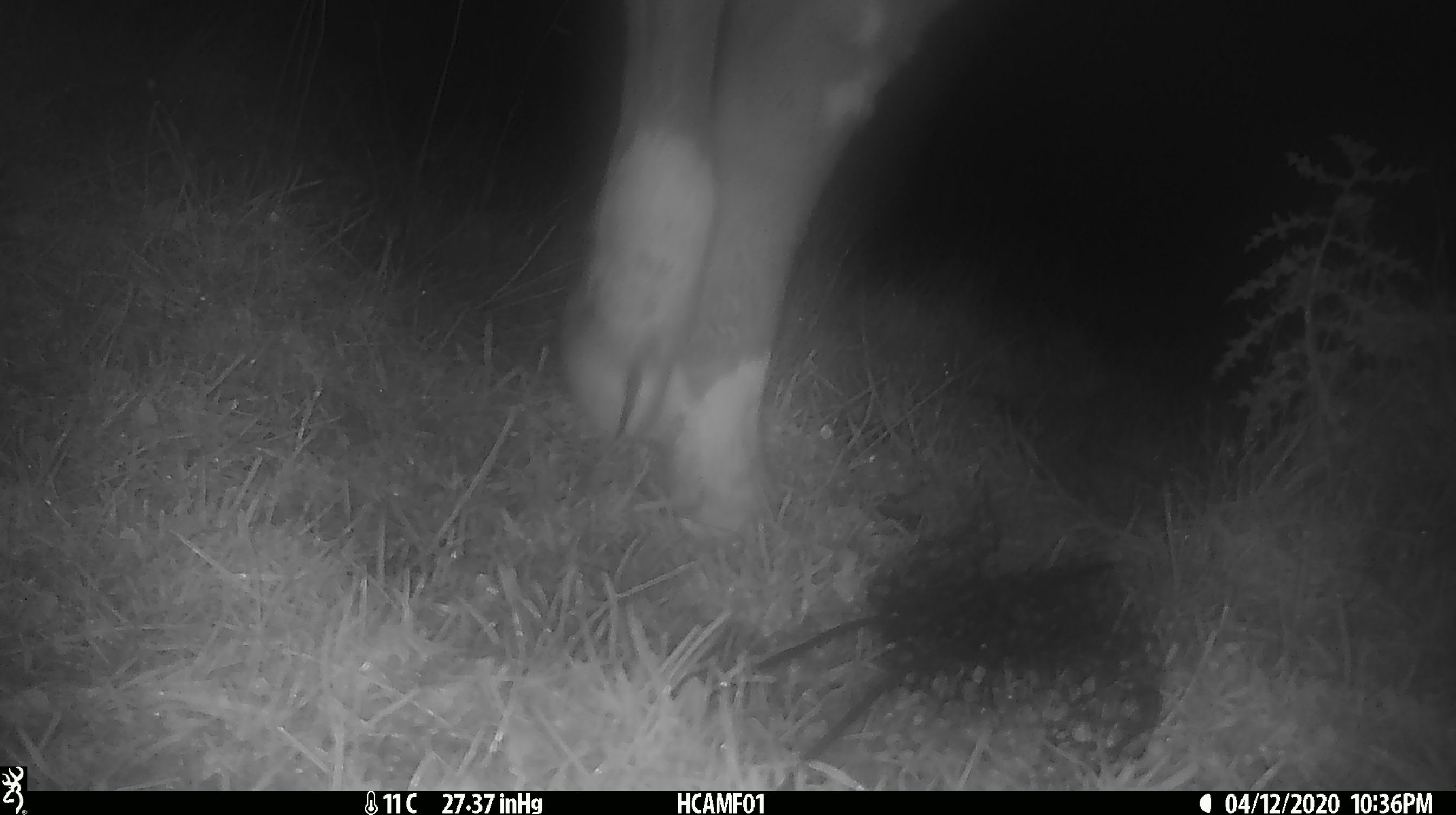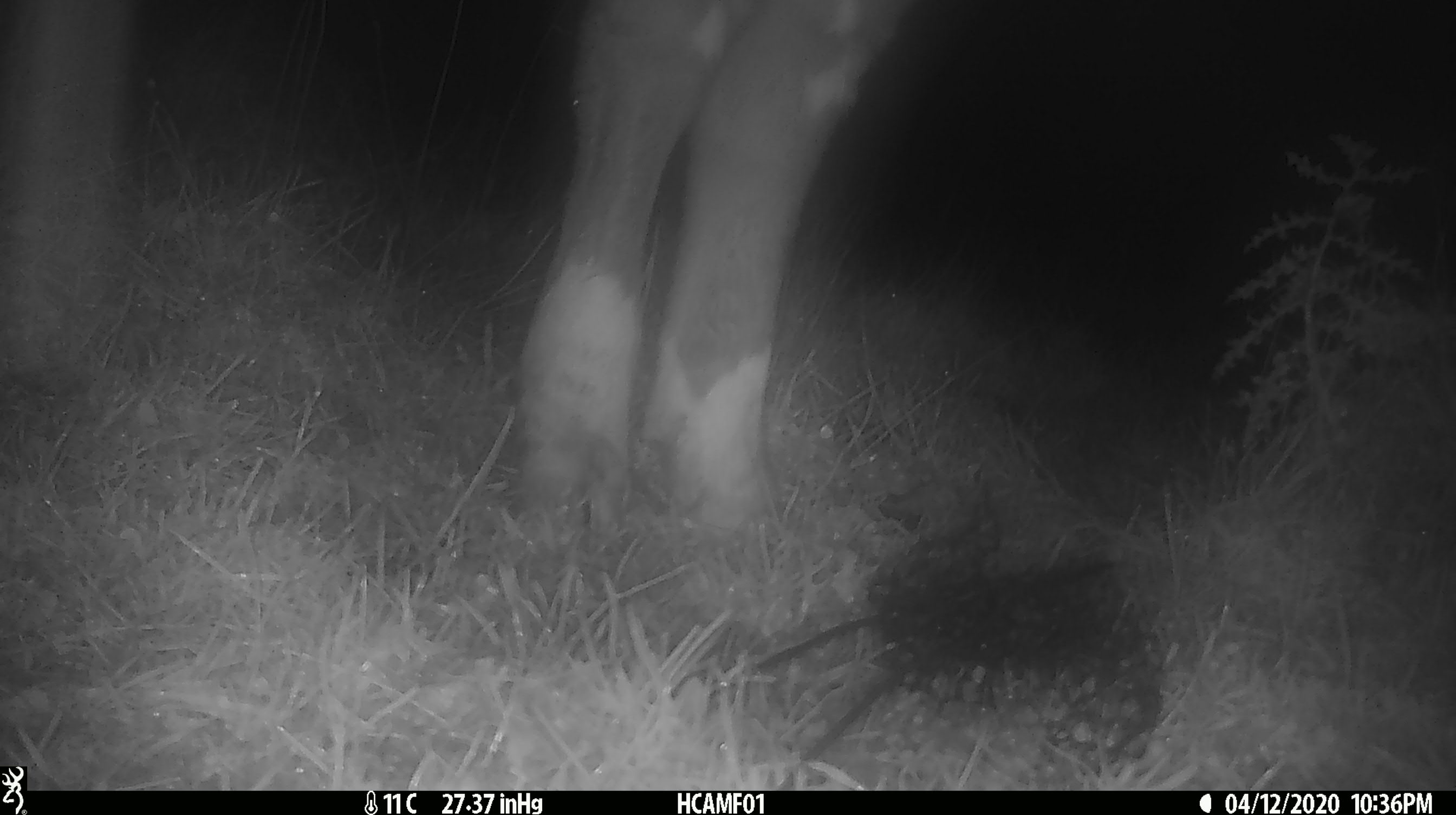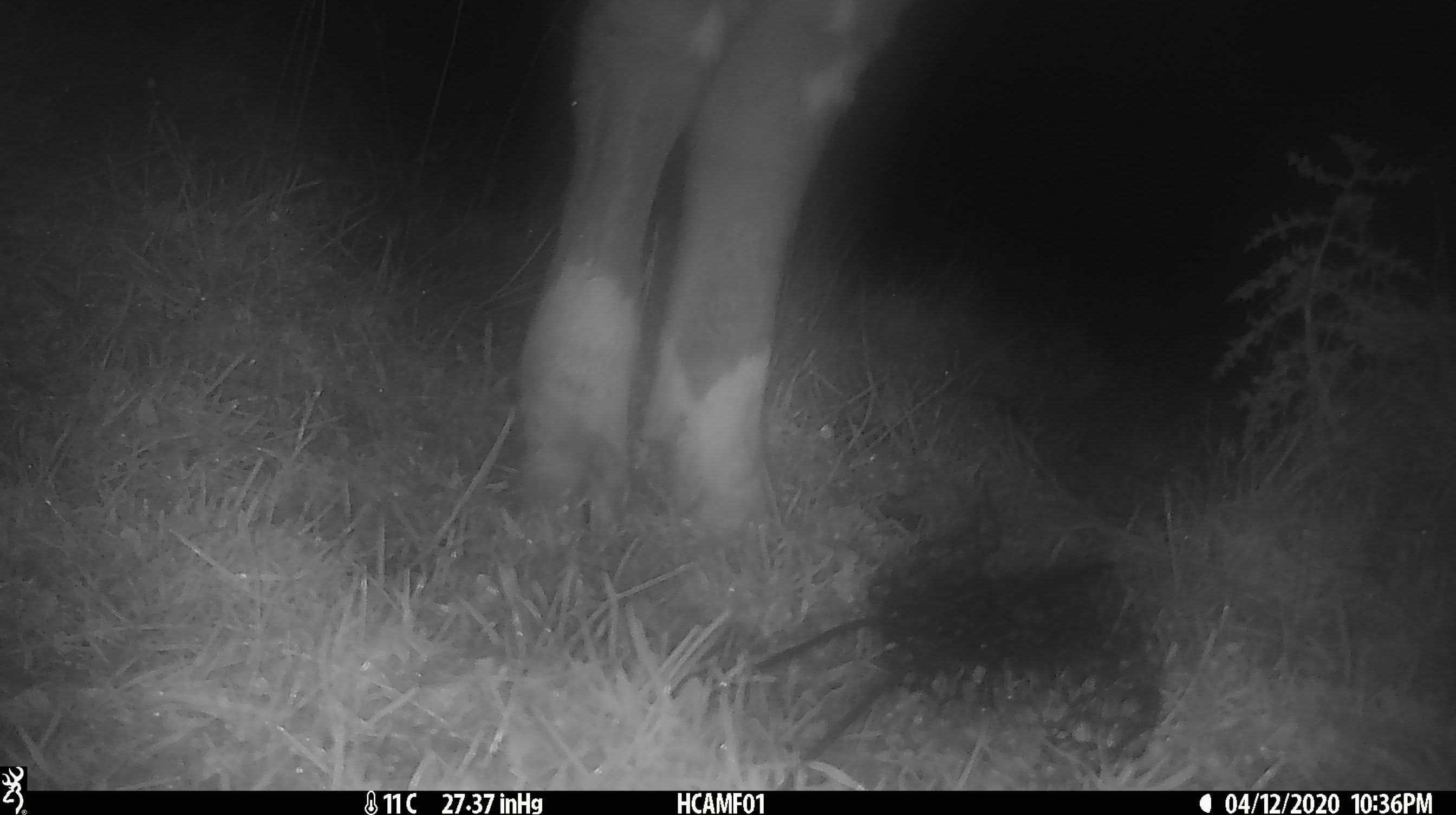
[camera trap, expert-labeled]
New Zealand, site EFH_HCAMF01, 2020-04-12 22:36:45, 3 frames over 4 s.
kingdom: Animalia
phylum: Chordata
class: Mammalia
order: Artiodactyla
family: Bovidae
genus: Bos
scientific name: Bos taurus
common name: domestic cow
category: cow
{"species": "cow (domestic cow) (Bos taurus)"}